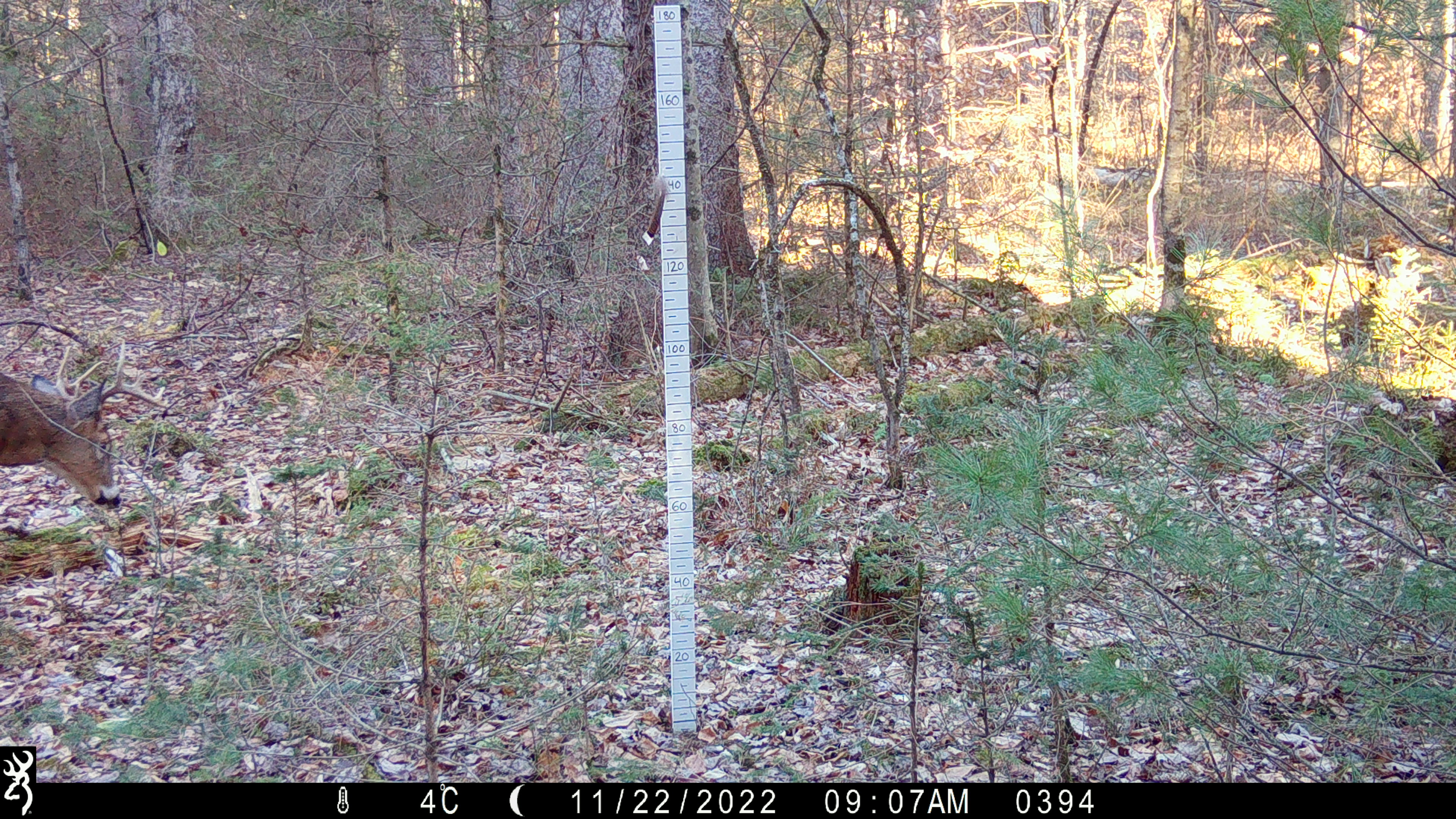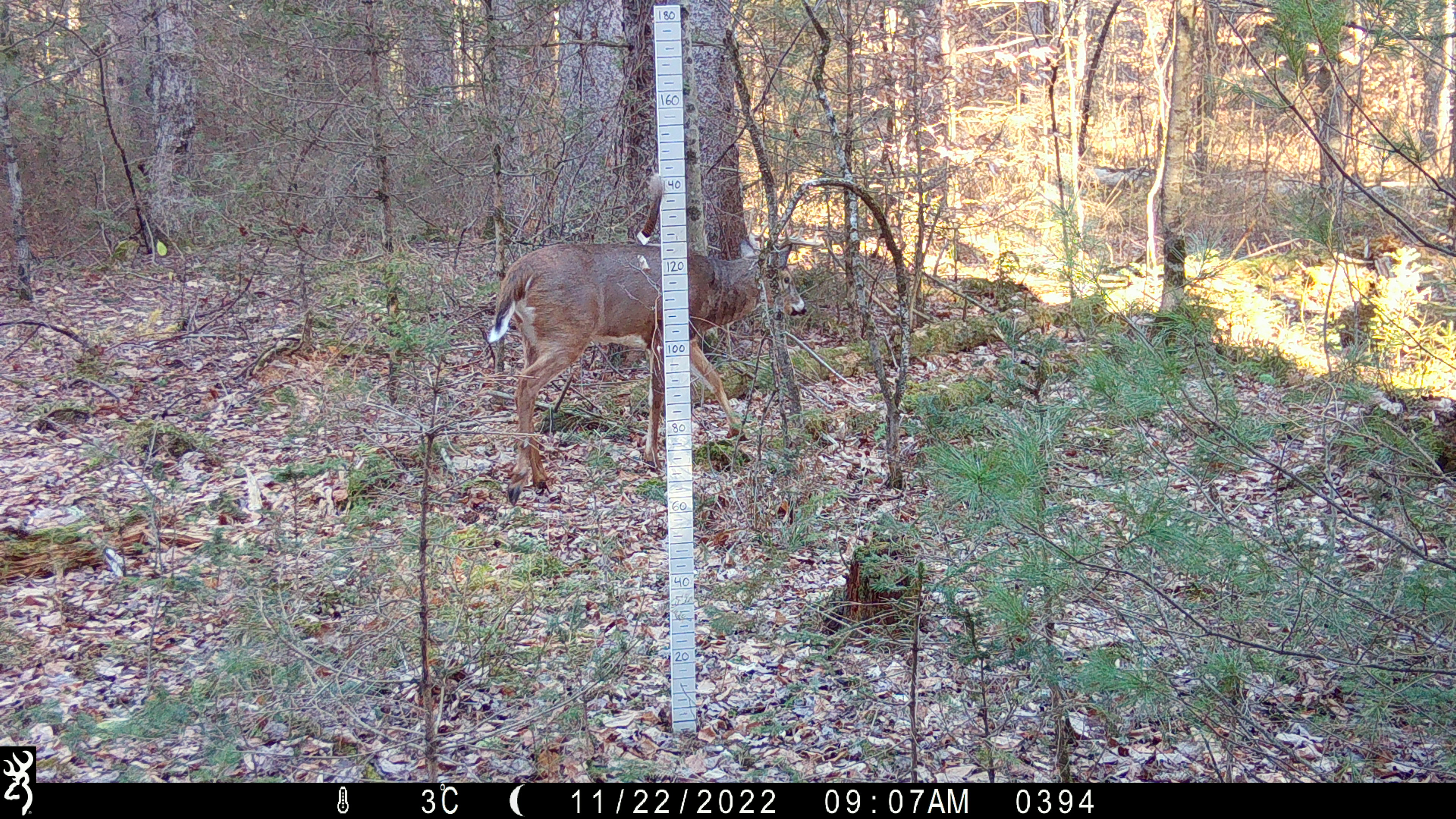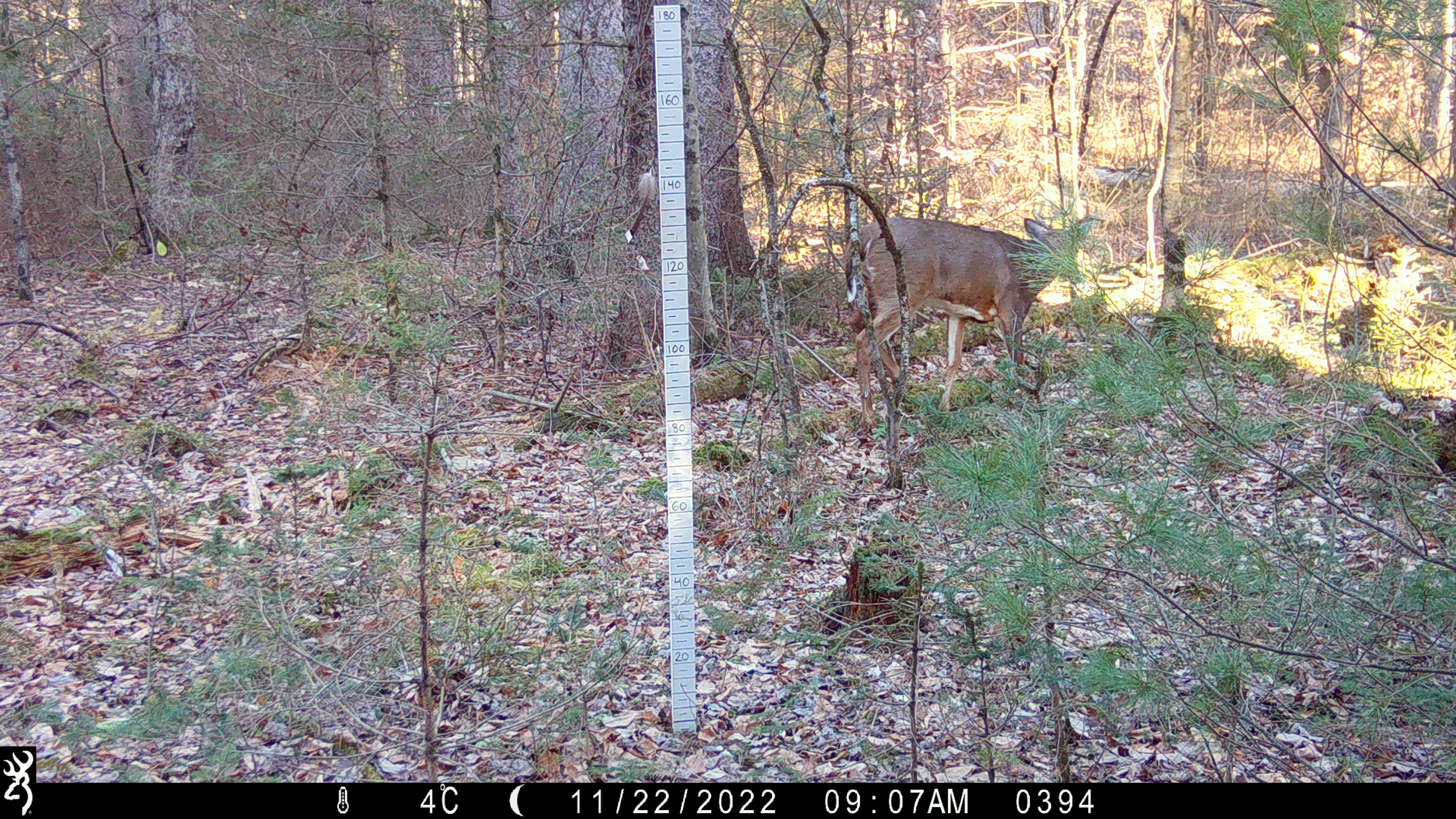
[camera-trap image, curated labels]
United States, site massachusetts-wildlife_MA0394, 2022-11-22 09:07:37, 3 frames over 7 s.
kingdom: Animalia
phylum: Chordata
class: Mammalia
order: Artiodactyla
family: Cervidae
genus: Odocoileus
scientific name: Odocoileus virginianus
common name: white-tailed deer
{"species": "white-tailed deer (Odocoileus virginianus)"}